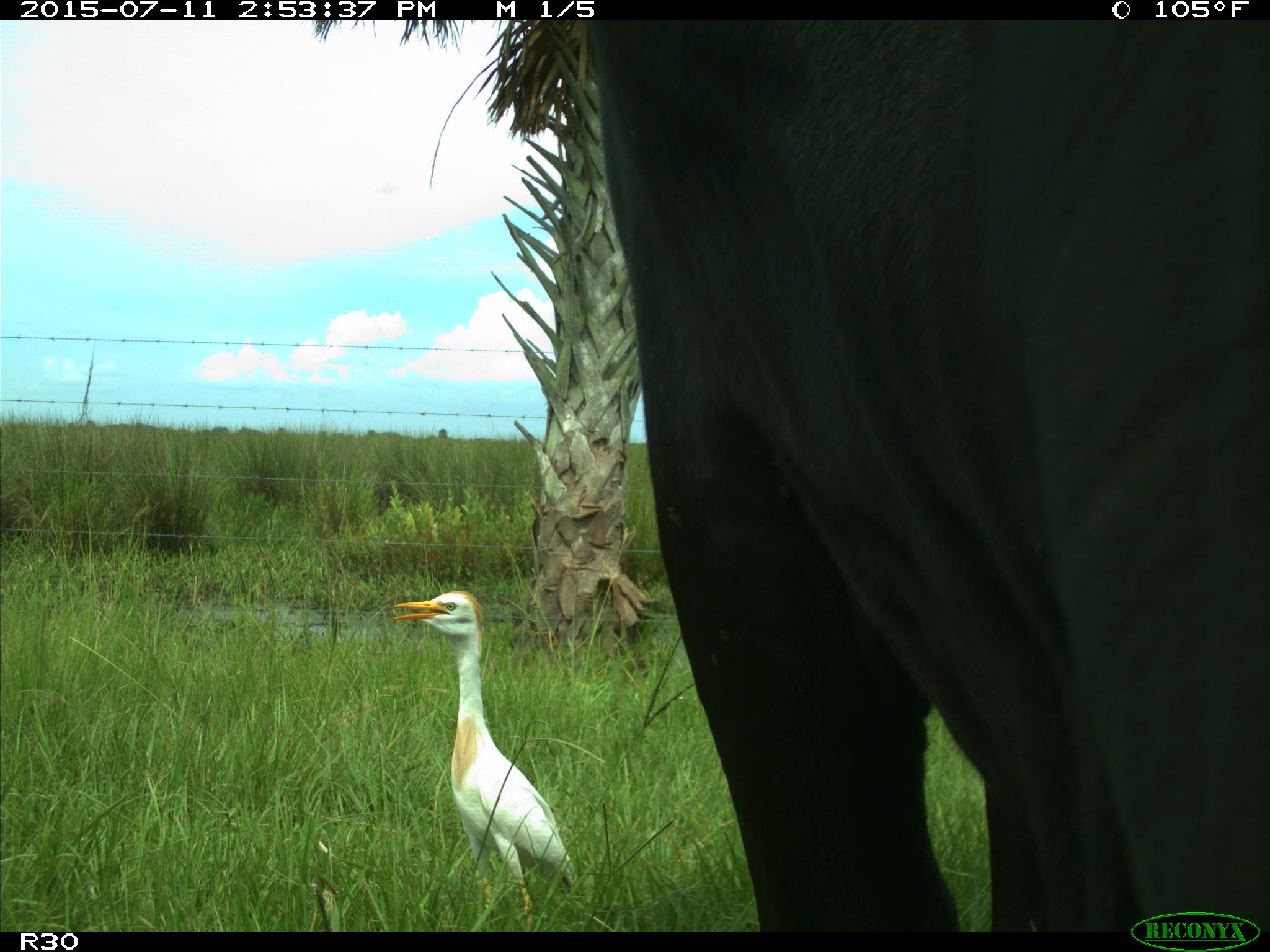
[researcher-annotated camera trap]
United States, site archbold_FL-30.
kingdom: Animalia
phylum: Chordata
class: Mammalia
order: Artiodactyla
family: Bovidae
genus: Bos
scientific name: Bos taurus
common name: domestic cow